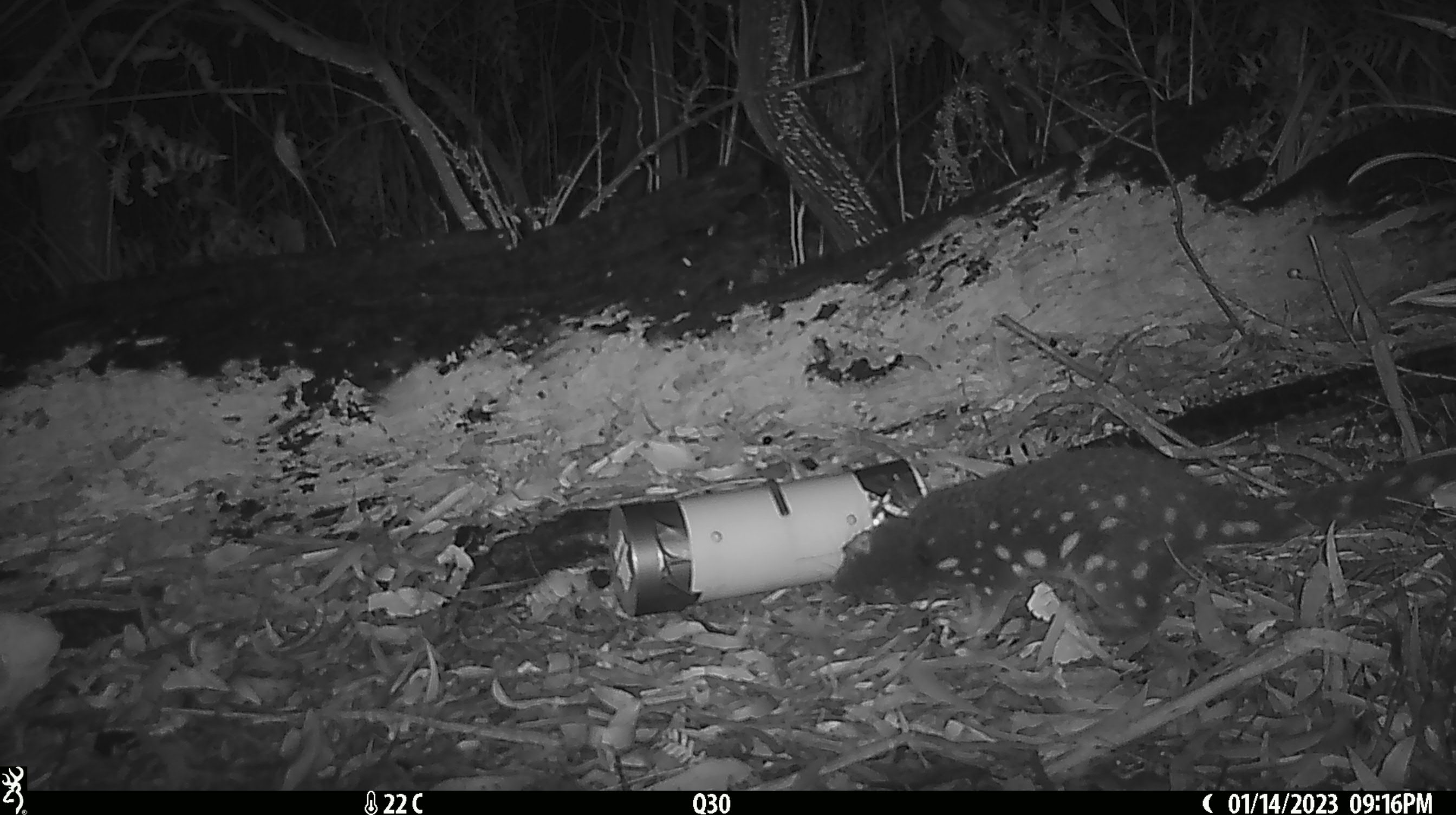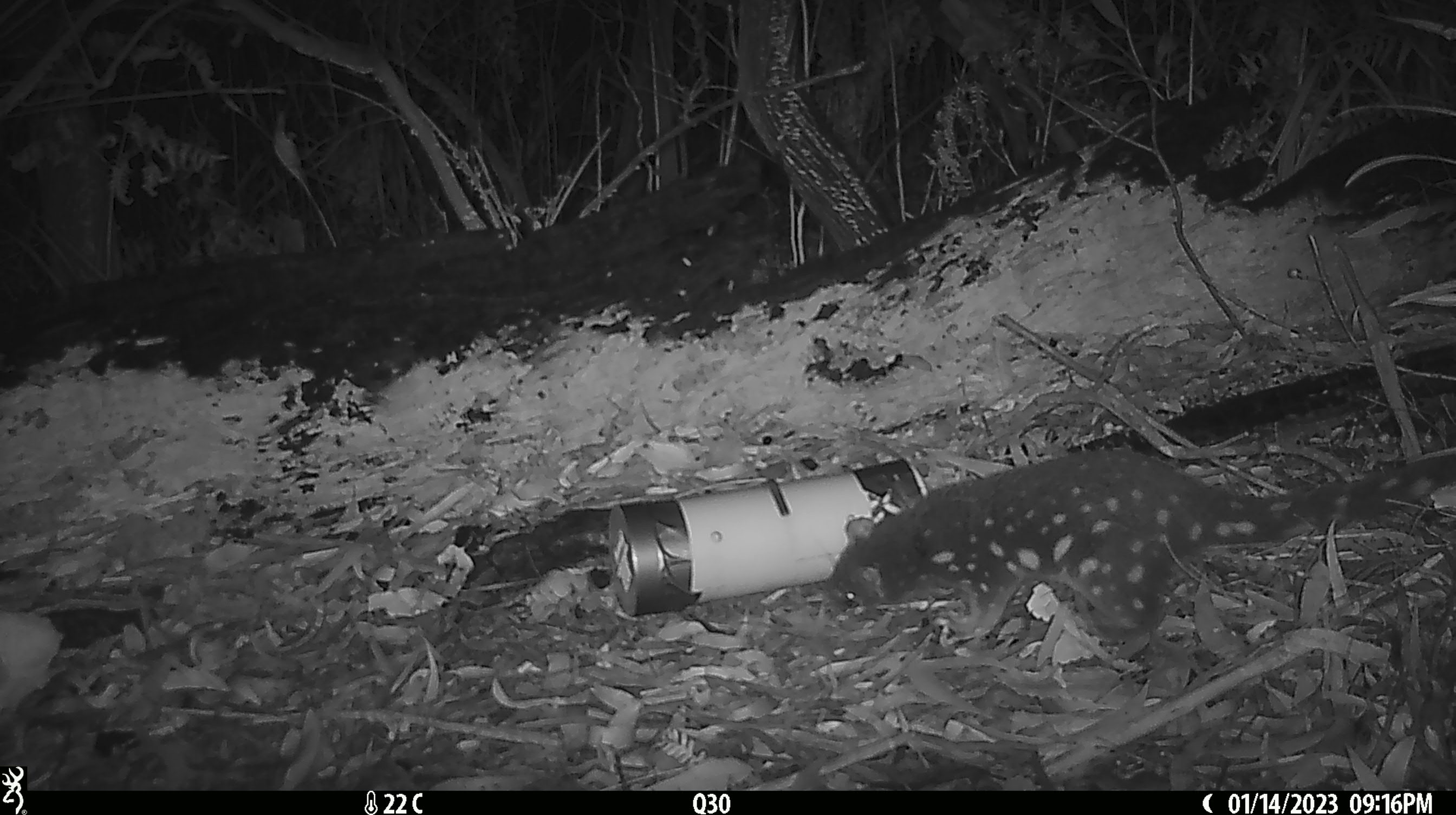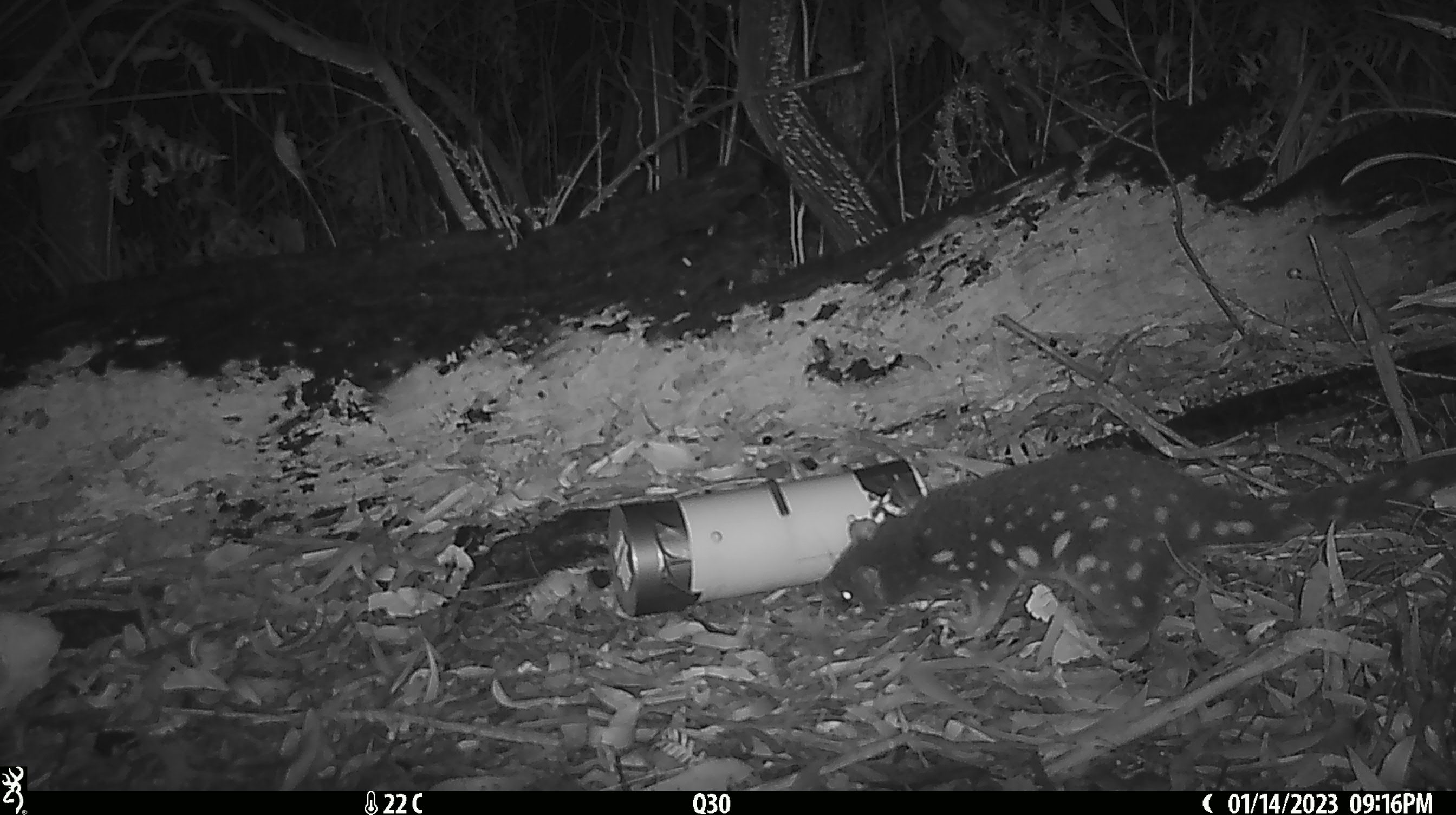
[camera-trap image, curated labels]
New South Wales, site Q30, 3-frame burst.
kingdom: Animalia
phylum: Chordata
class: Mammalia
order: Dasyuromorphia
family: Dasyuridae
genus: Dasyurus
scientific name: Dasyurus maculatus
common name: spotted-tailed quoll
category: quoll